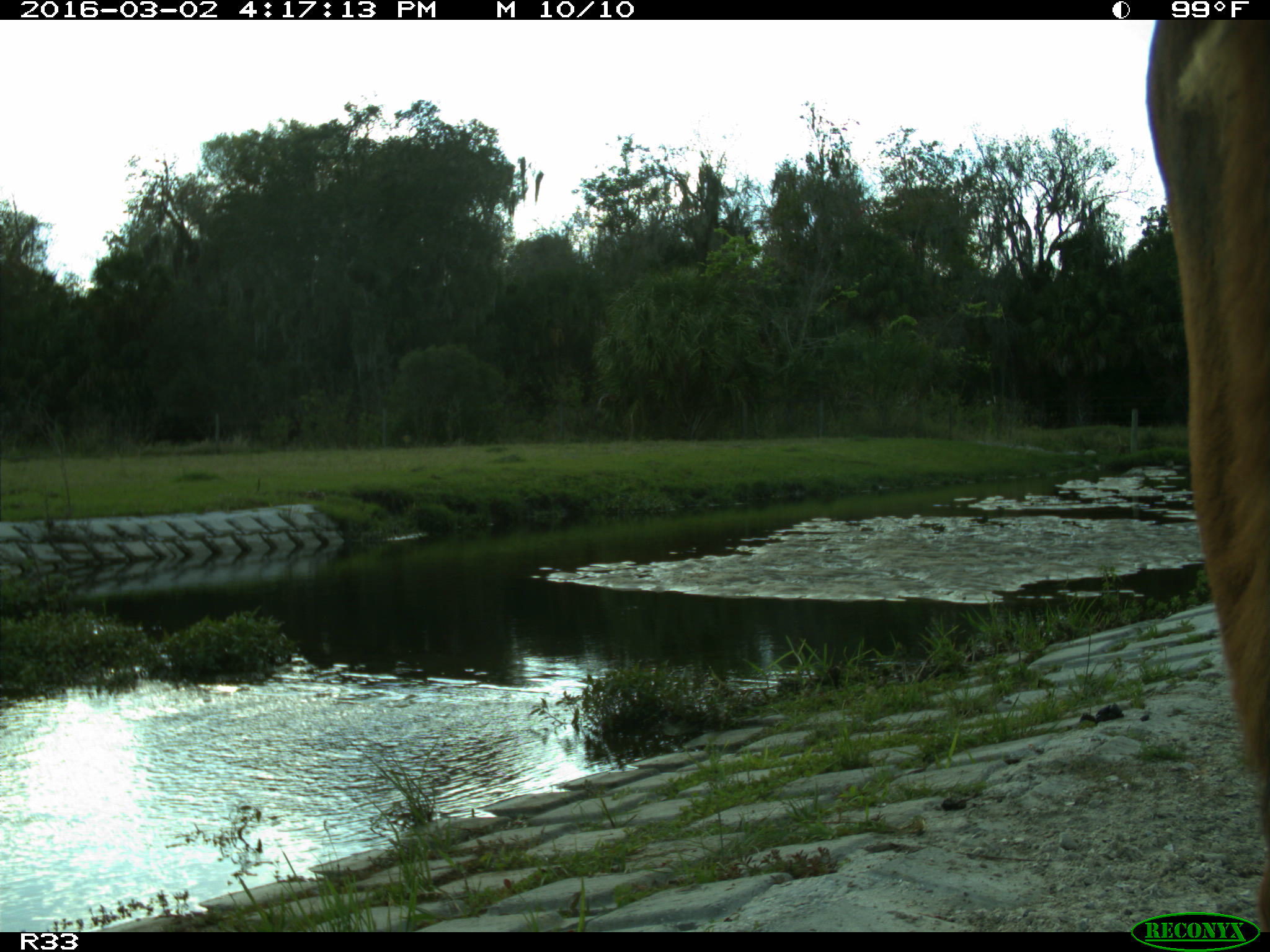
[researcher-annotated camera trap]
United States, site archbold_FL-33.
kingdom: Animalia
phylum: Chordata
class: Mammalia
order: Artiodactyla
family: Bovidae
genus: Bos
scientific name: Bos taurus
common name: domestic cow